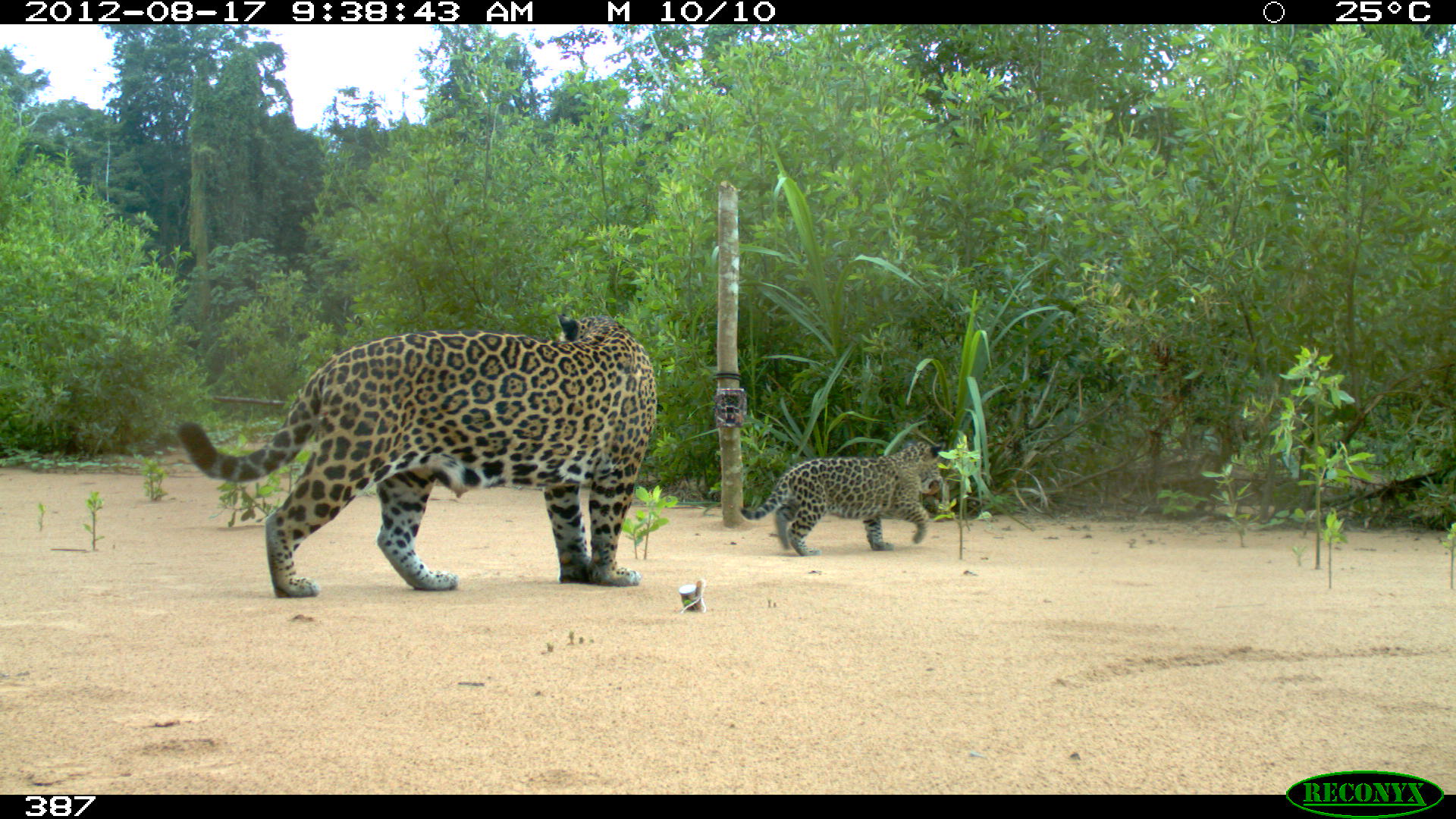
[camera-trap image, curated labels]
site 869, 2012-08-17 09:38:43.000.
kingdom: Animalia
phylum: Chordata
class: Mammalia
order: Carnivora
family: Felidae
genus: Panthera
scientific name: Panthera onca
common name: jaguar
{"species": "Panthera onca (jaguar)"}